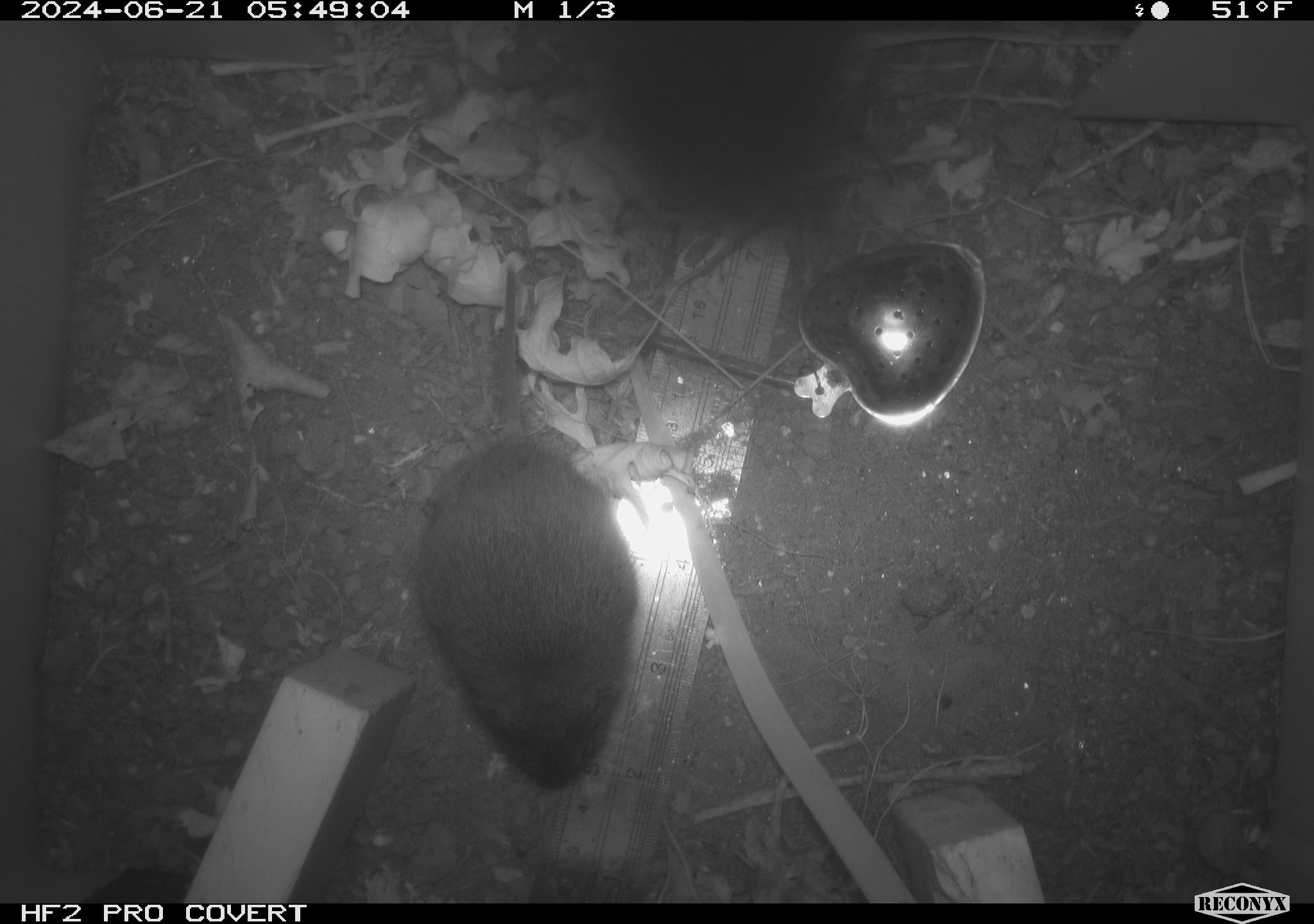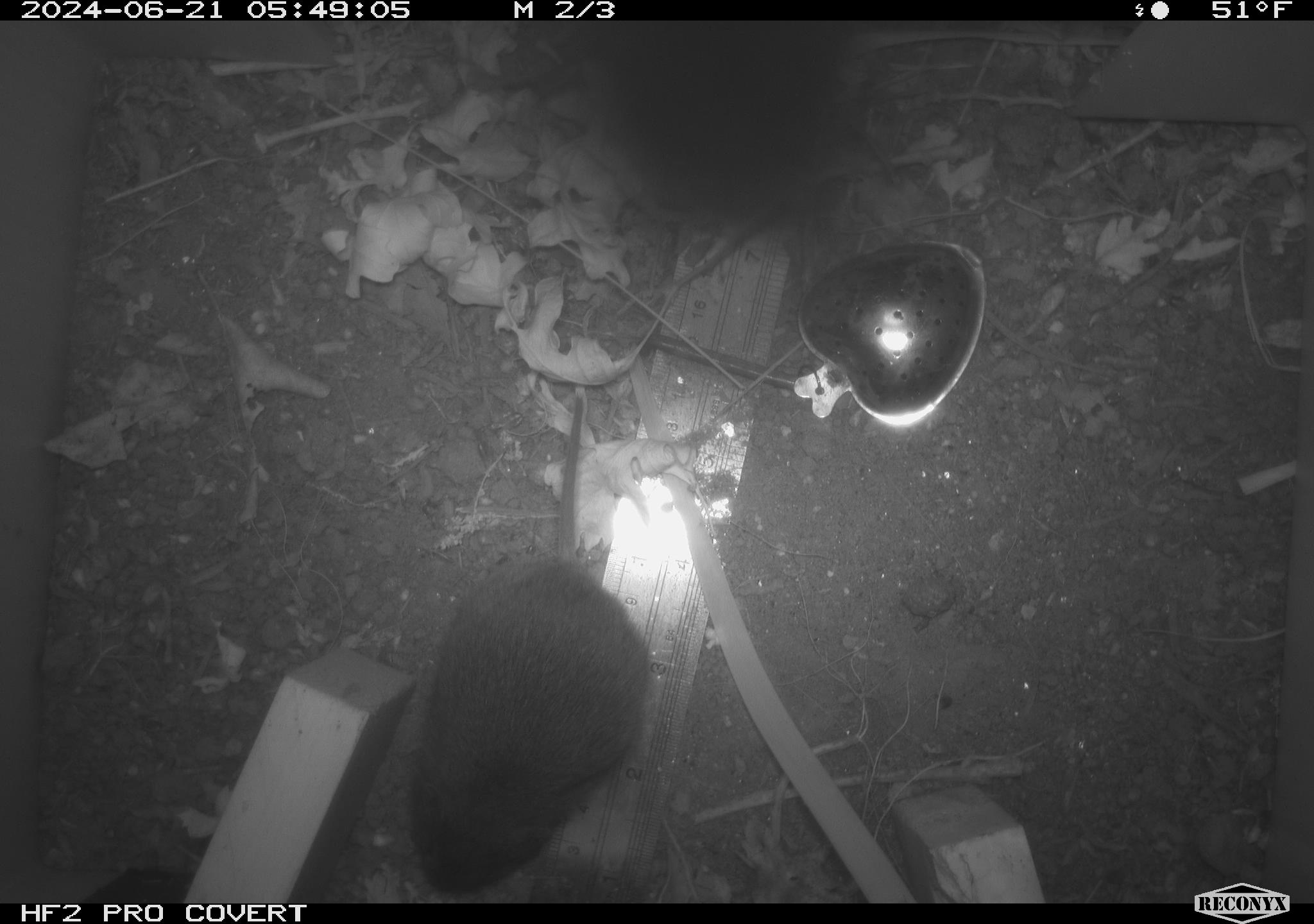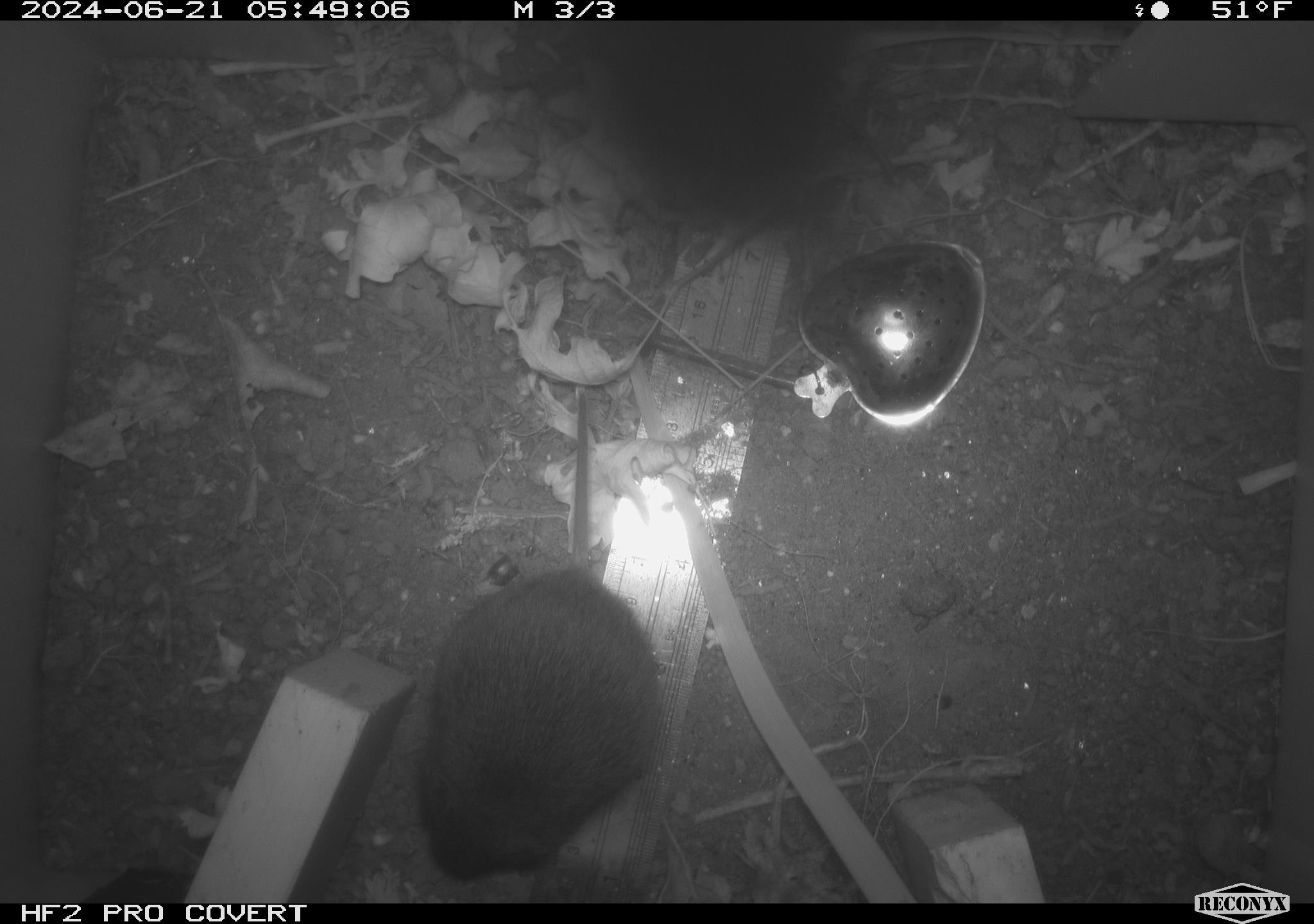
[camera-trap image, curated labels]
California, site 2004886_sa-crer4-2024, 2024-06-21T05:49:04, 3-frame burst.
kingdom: Animalia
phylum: Chordata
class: Mammalia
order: Rodentia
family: Cricetidae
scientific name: Arvicolinae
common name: voles, lemmings, and muskrats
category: arvicolinae subfamily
Arvicolinae subfamily (voles, lemmings, and muskrats) (Arvicolinae).